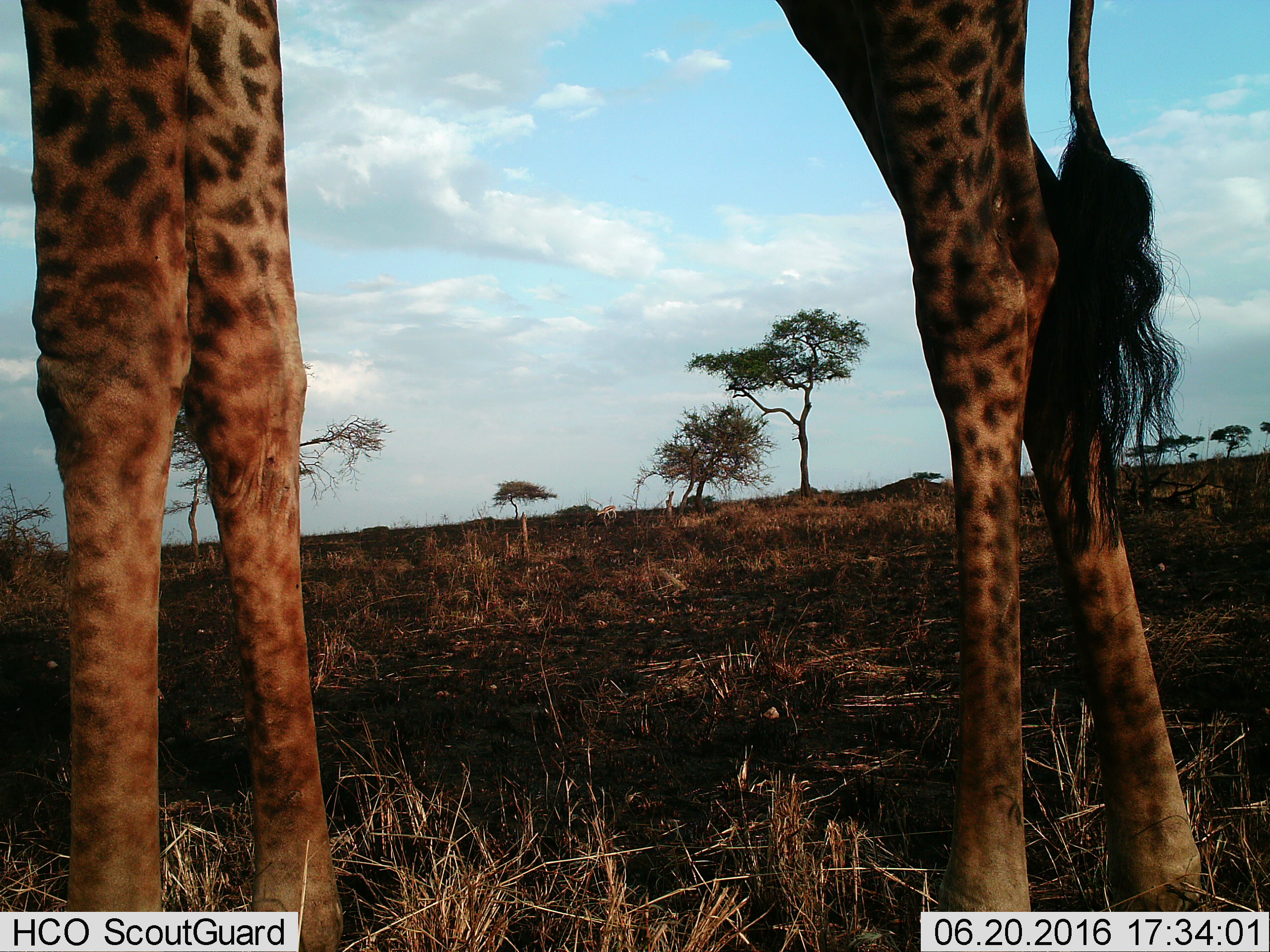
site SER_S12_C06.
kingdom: Animalia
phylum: Chordata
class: Mammalia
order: Artiodactyla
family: Giraffidae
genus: Giraffa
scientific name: Giraffa camelopardalis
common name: giraffe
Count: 1.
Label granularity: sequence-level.